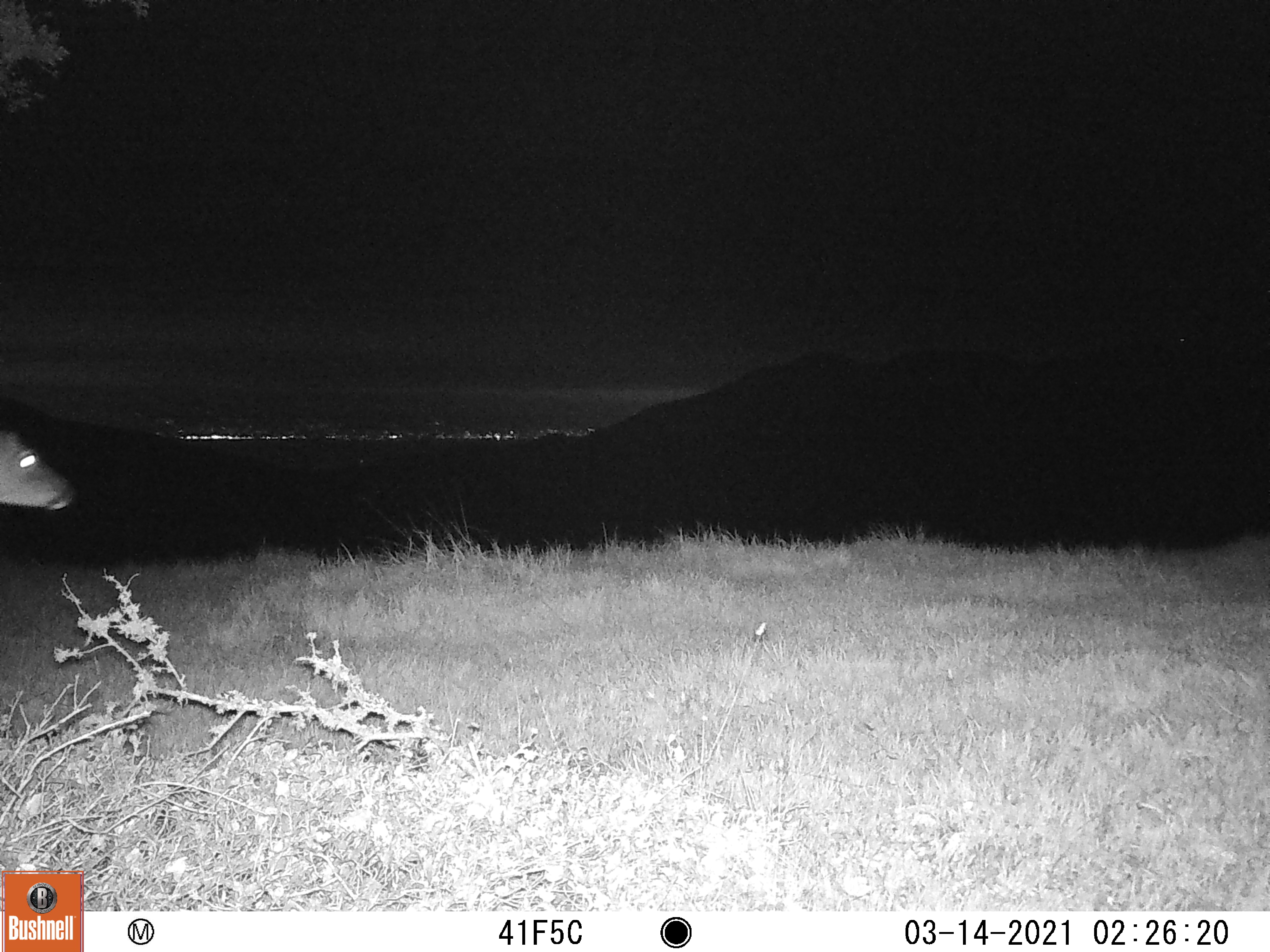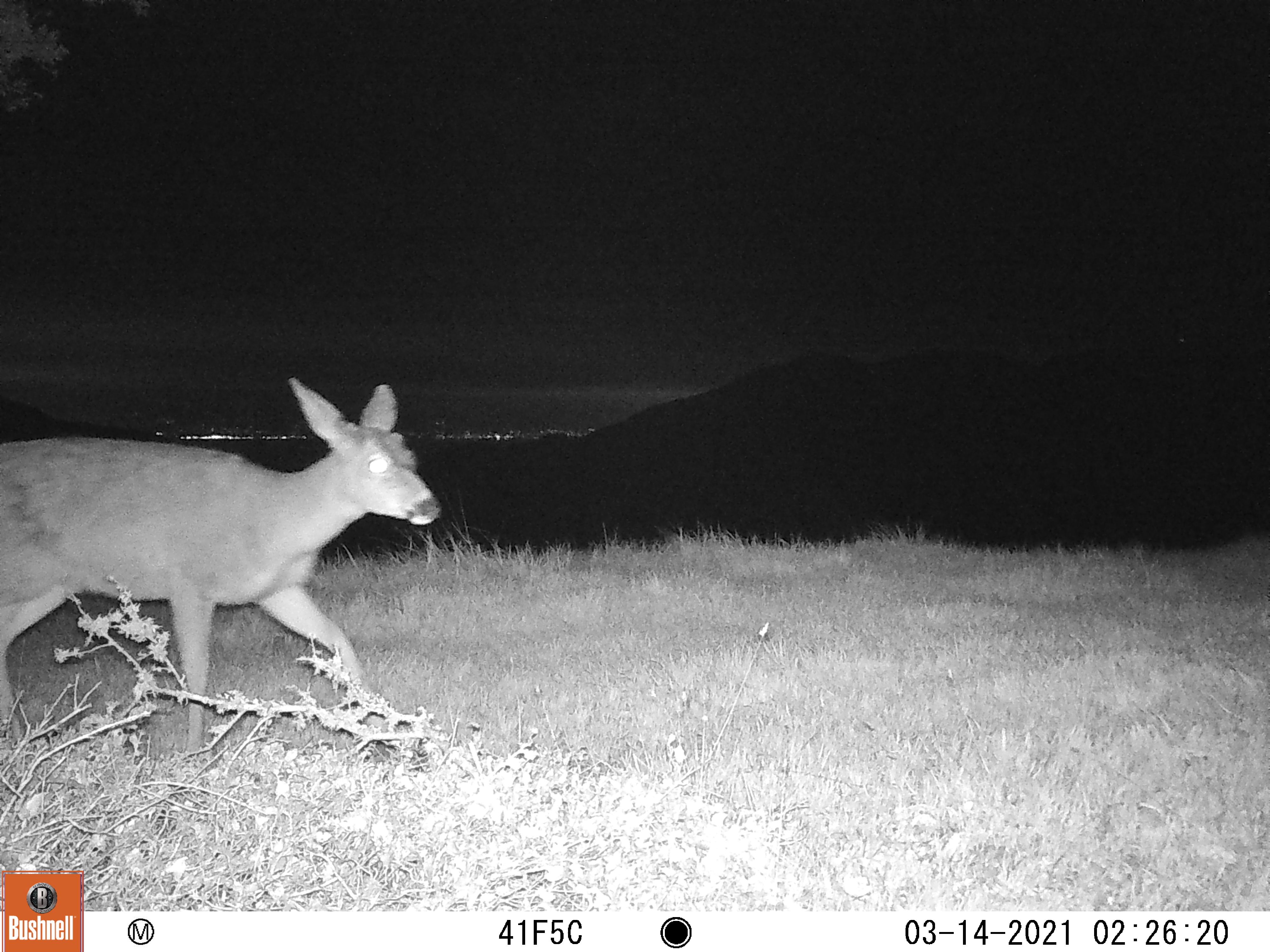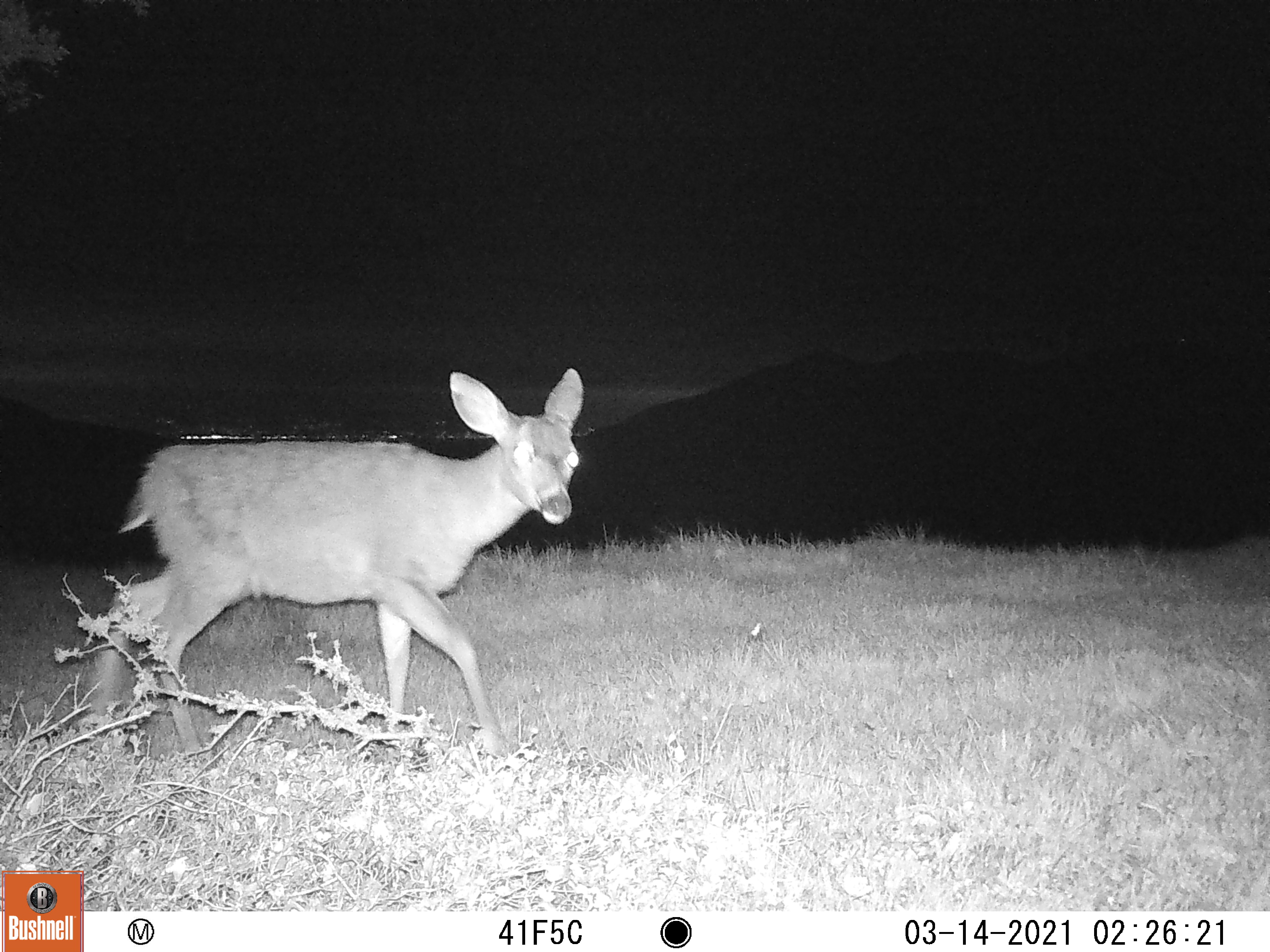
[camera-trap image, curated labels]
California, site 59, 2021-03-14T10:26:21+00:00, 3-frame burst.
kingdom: Animalia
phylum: Chordata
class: Mammalia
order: Artiodactyla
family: Cervidae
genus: Odocoileus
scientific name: Odocoileus hemionus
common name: mule deer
Mule deer (Odocoileus hemionus).